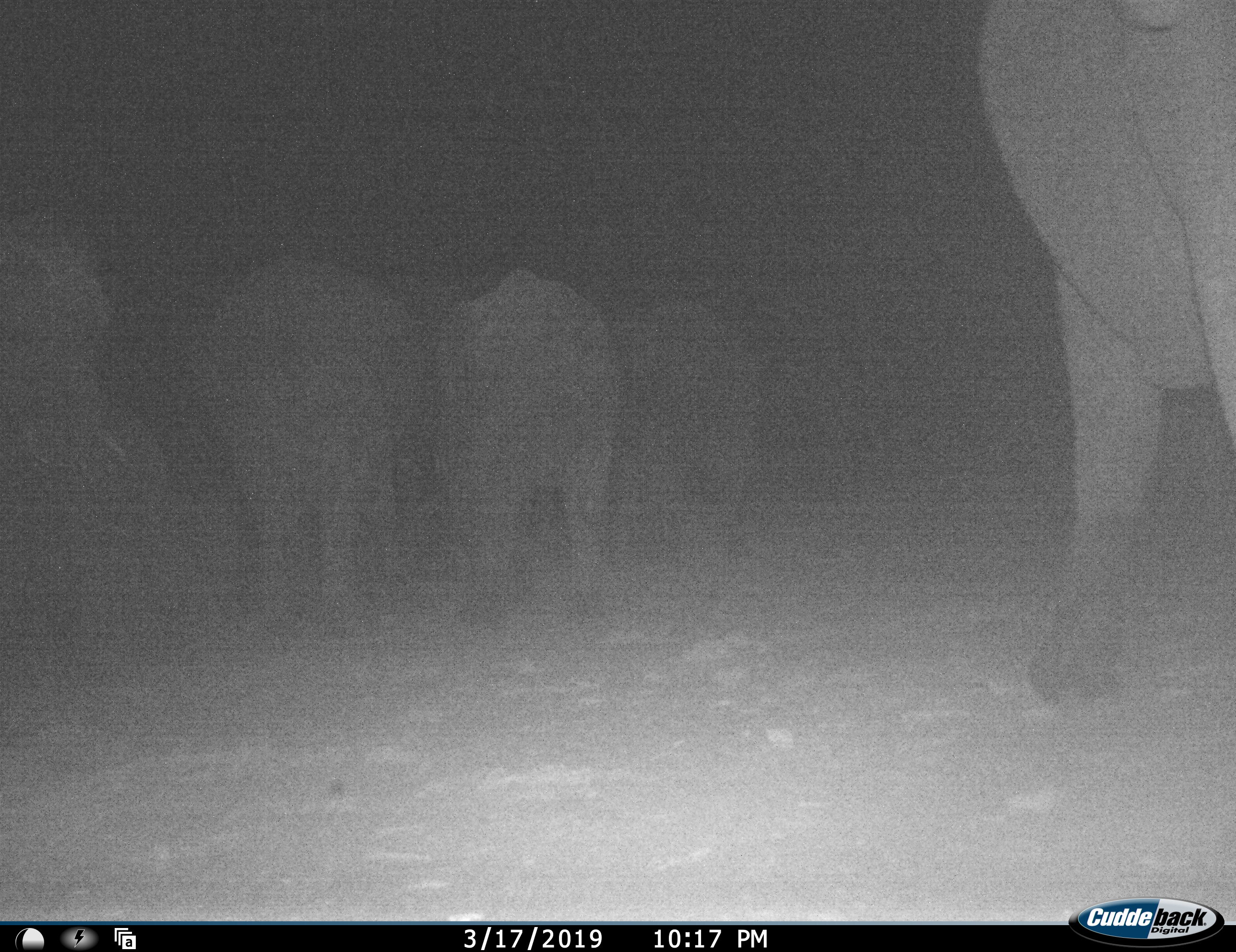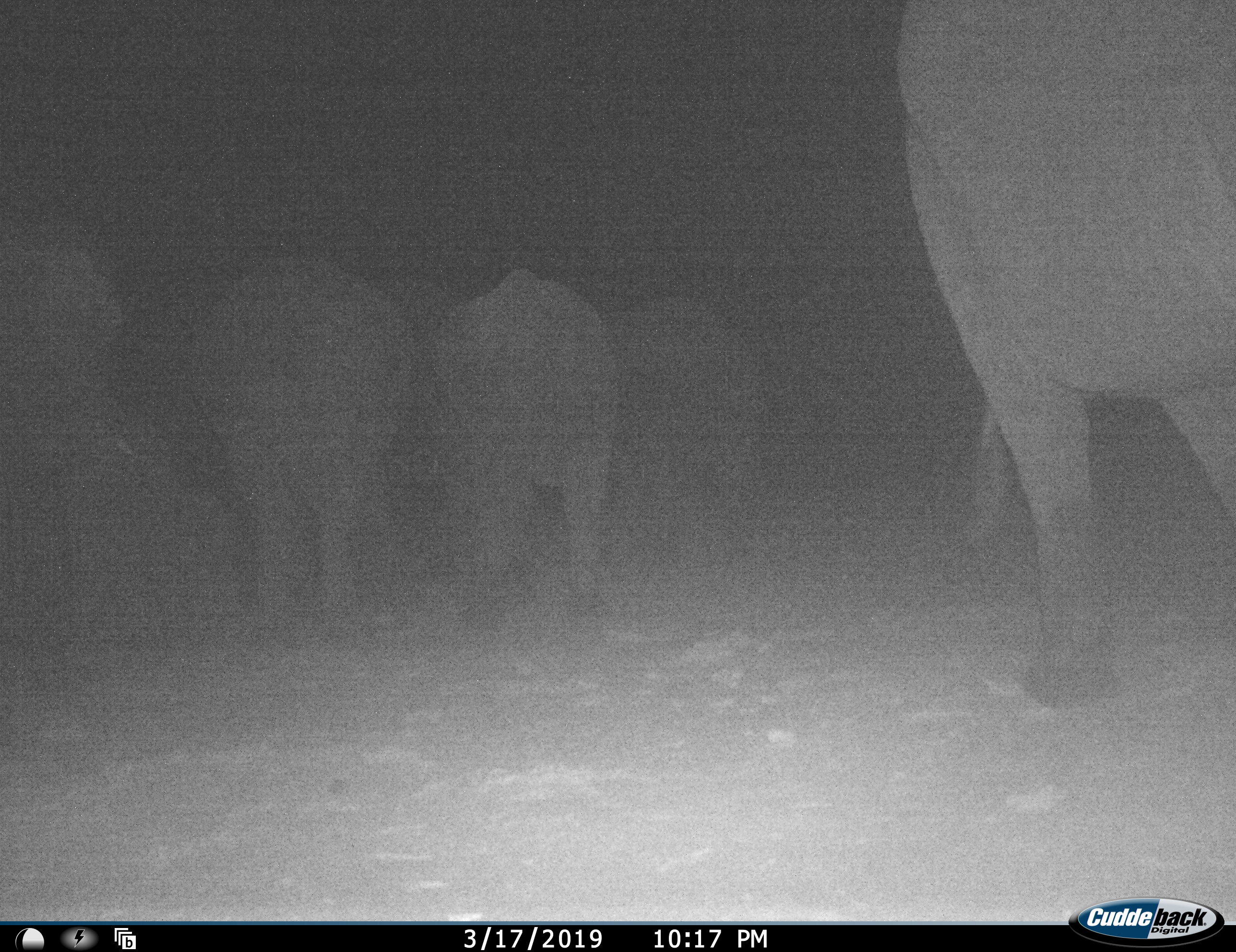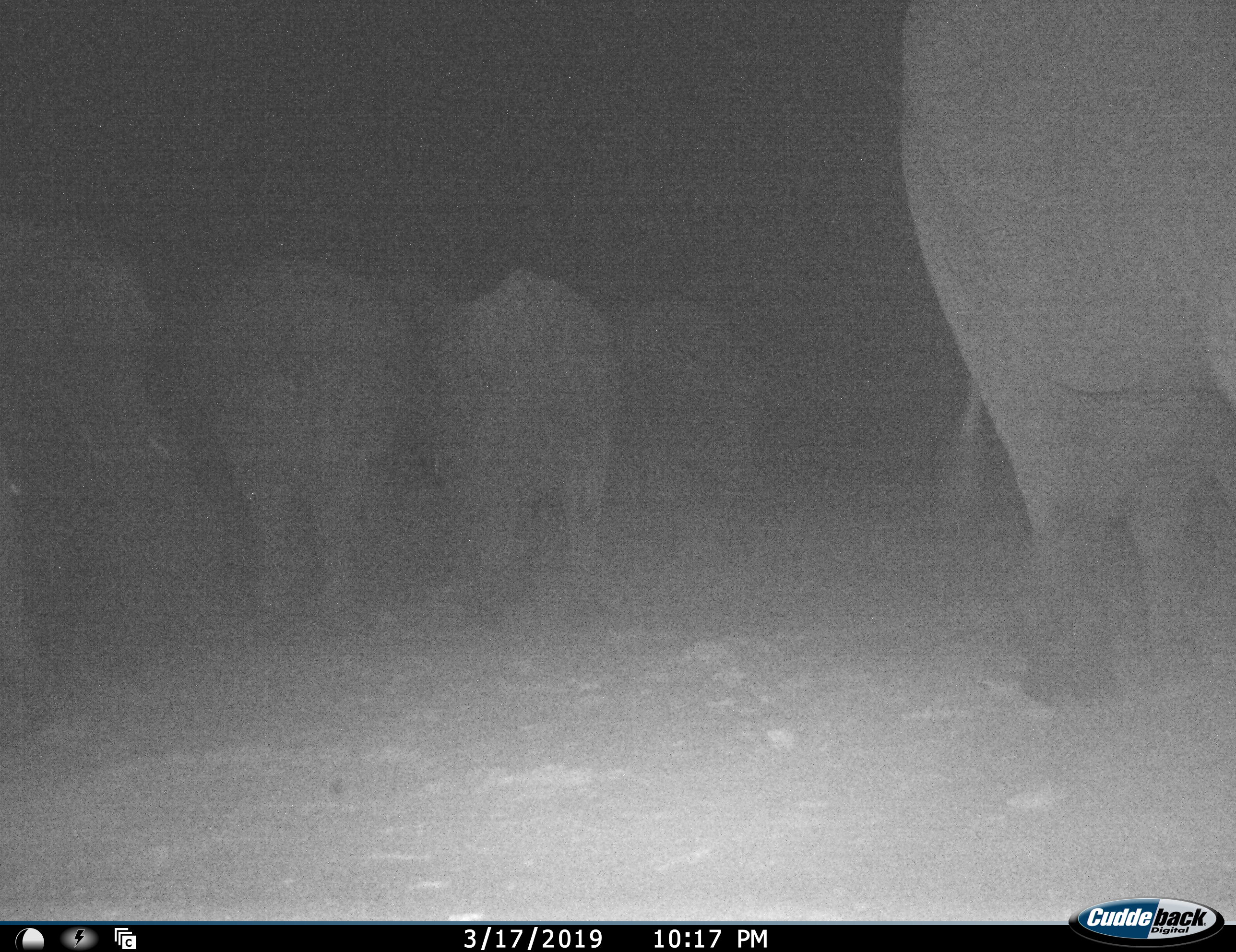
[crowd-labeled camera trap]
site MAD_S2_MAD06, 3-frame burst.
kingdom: Animalia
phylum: Chordata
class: Mammalia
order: Proboscidea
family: Elephantidae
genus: Loxodonta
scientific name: Loxodonta africana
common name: african bush elephant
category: elephant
Elephant (african bush elephant) (Loxodonta africana), count 5. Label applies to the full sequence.